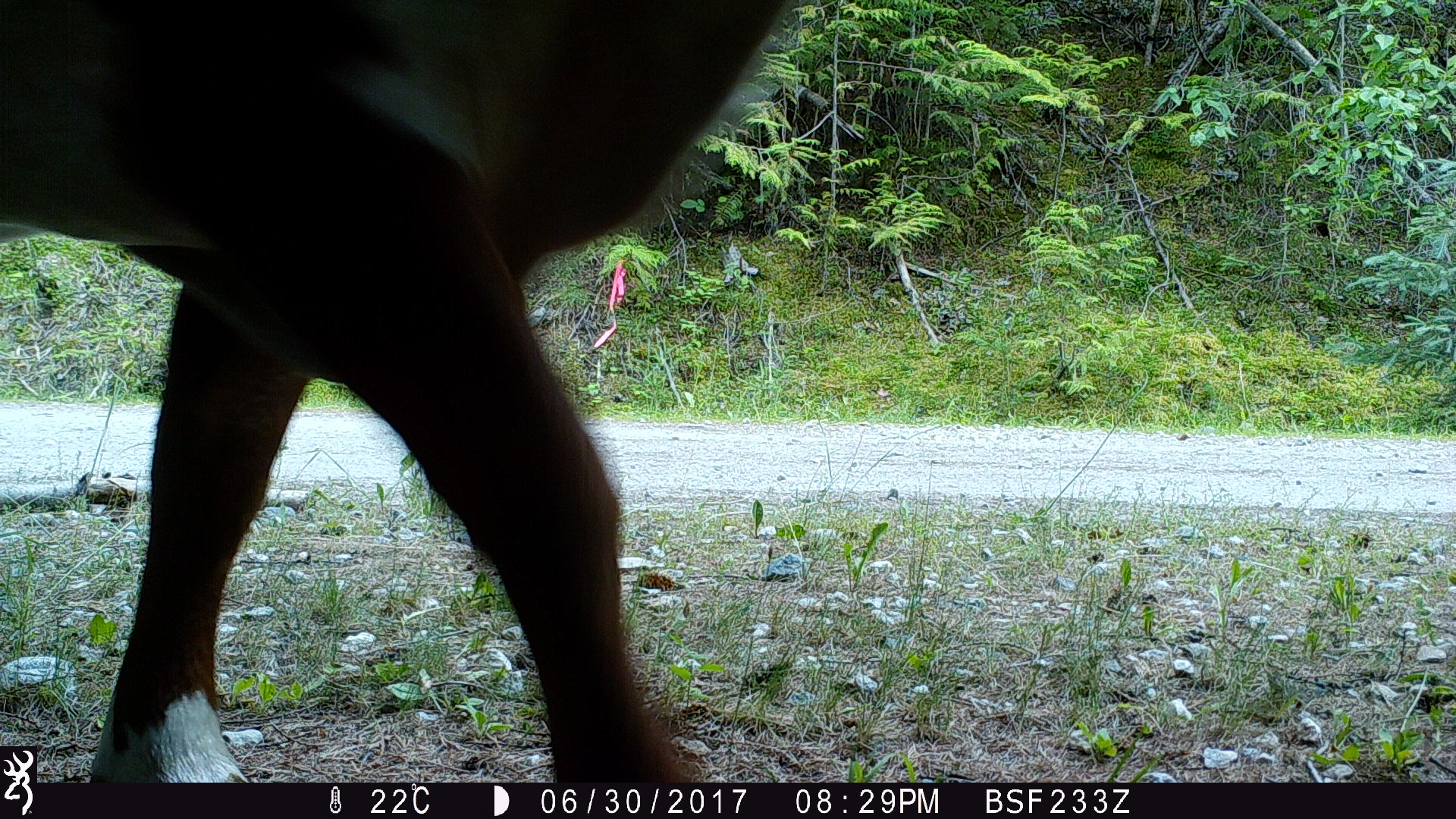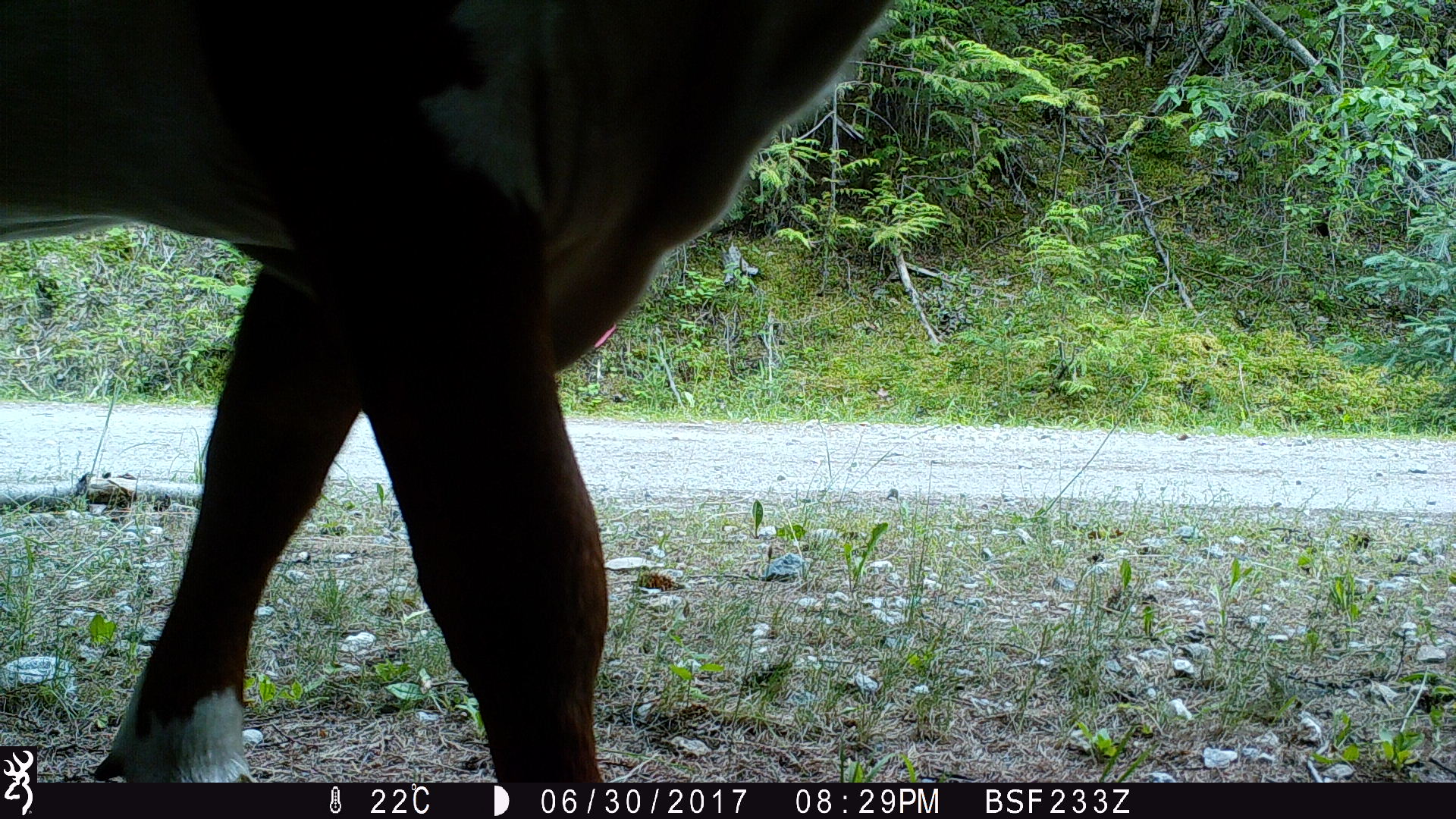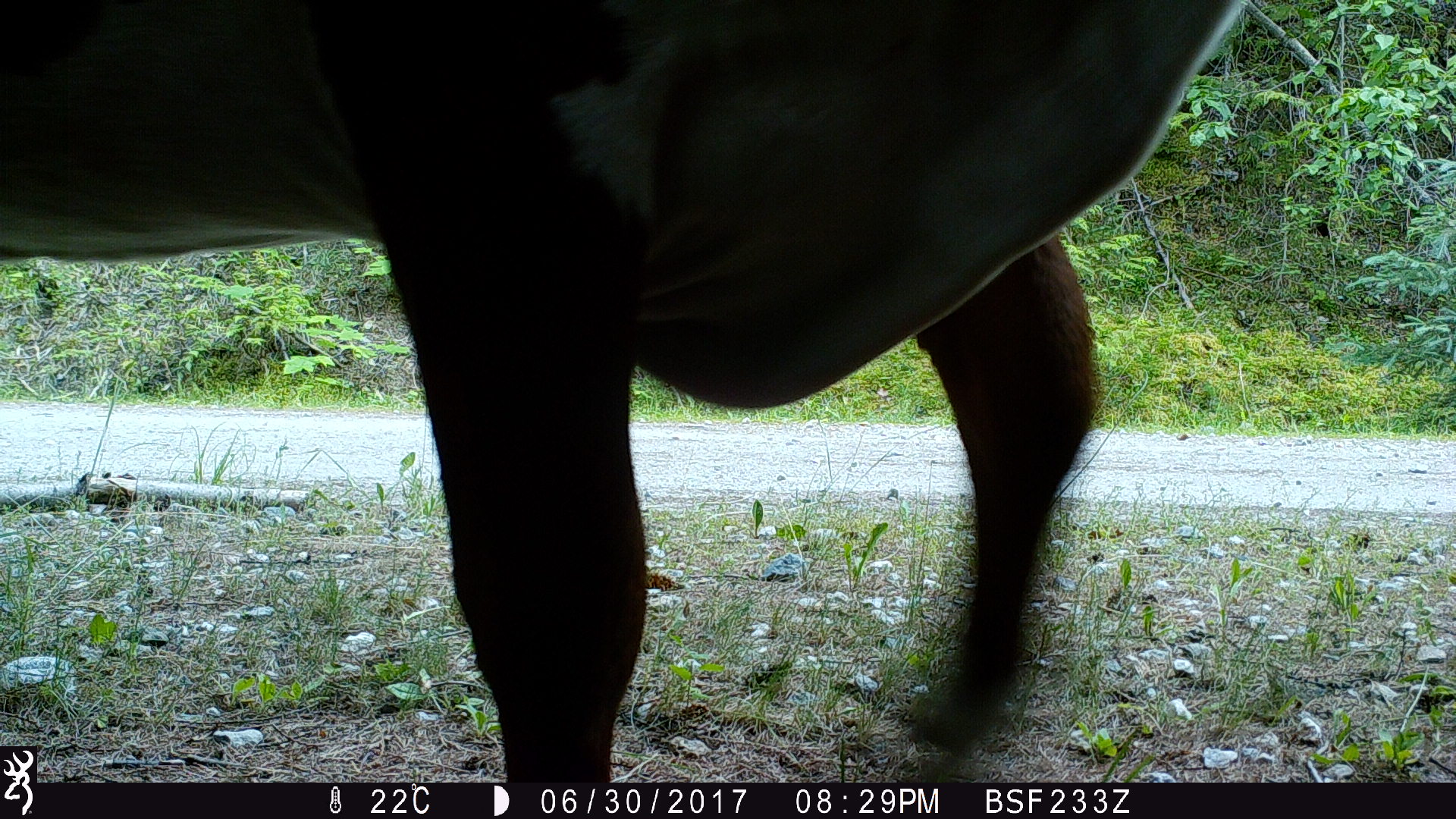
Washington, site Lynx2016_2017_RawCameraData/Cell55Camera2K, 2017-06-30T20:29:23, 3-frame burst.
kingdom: Animalia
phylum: Chordata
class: Mammalia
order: Artiodactyla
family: Bovidae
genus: Bos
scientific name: Bos taurus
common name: domestic cattle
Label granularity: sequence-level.